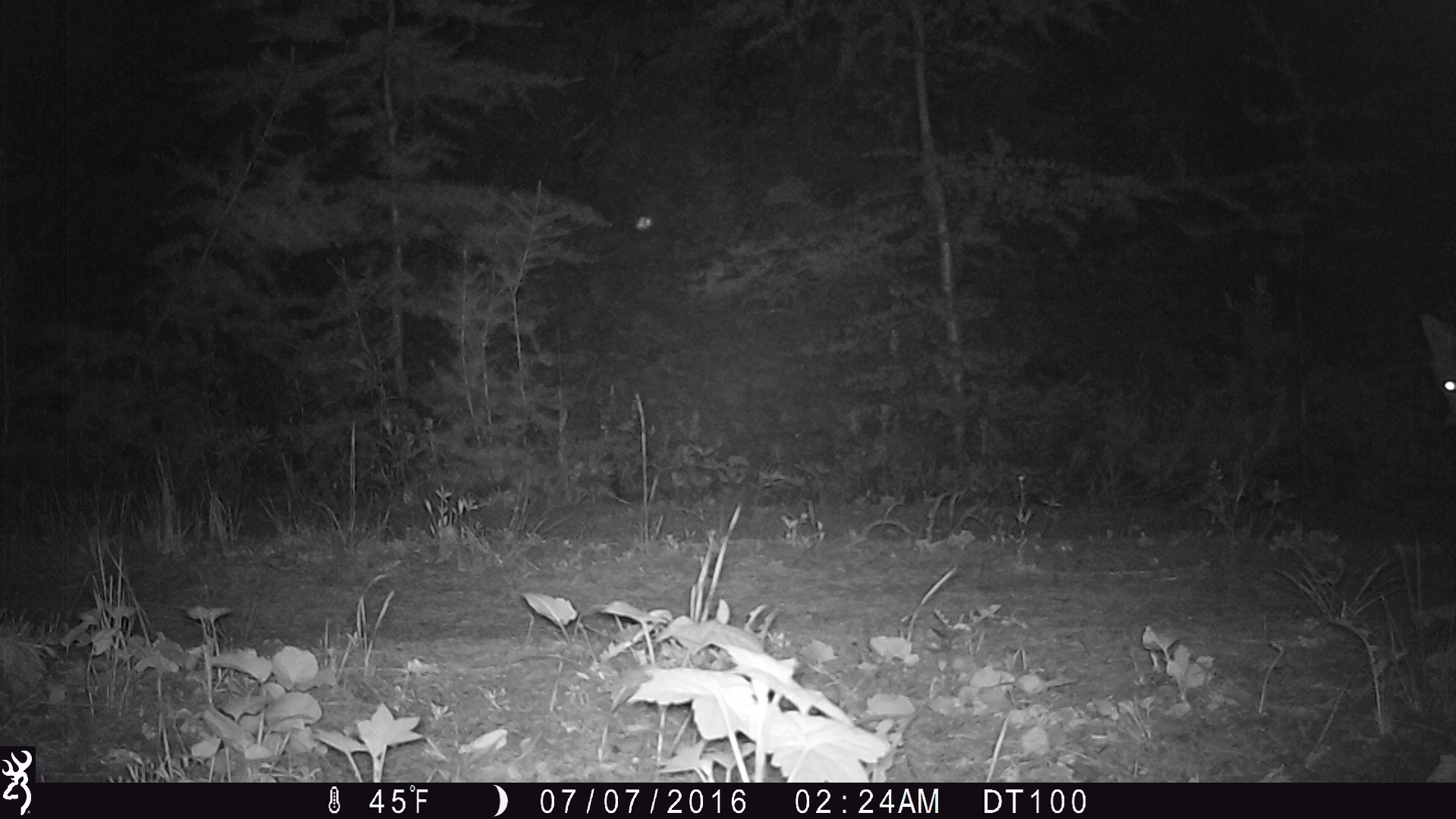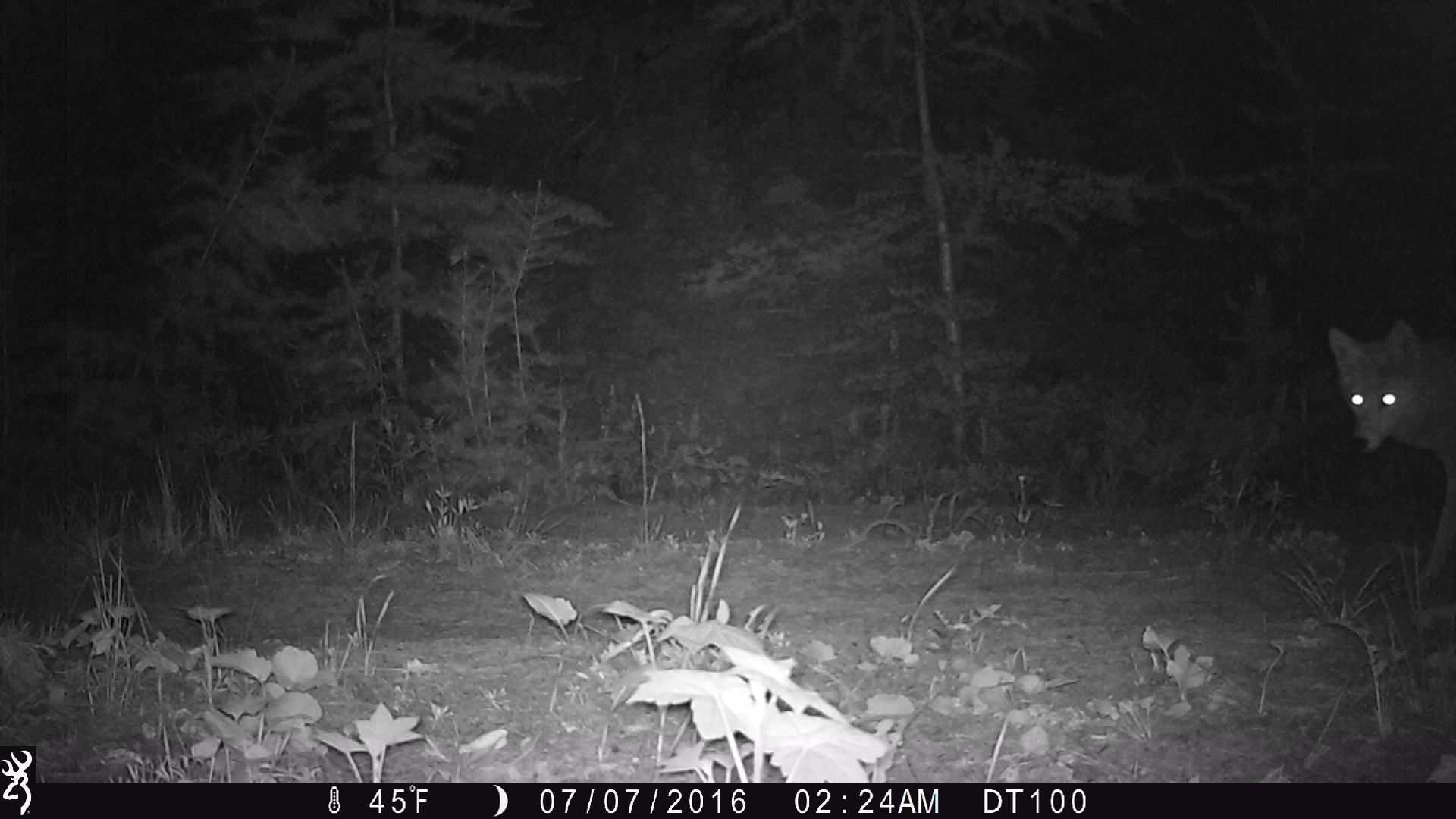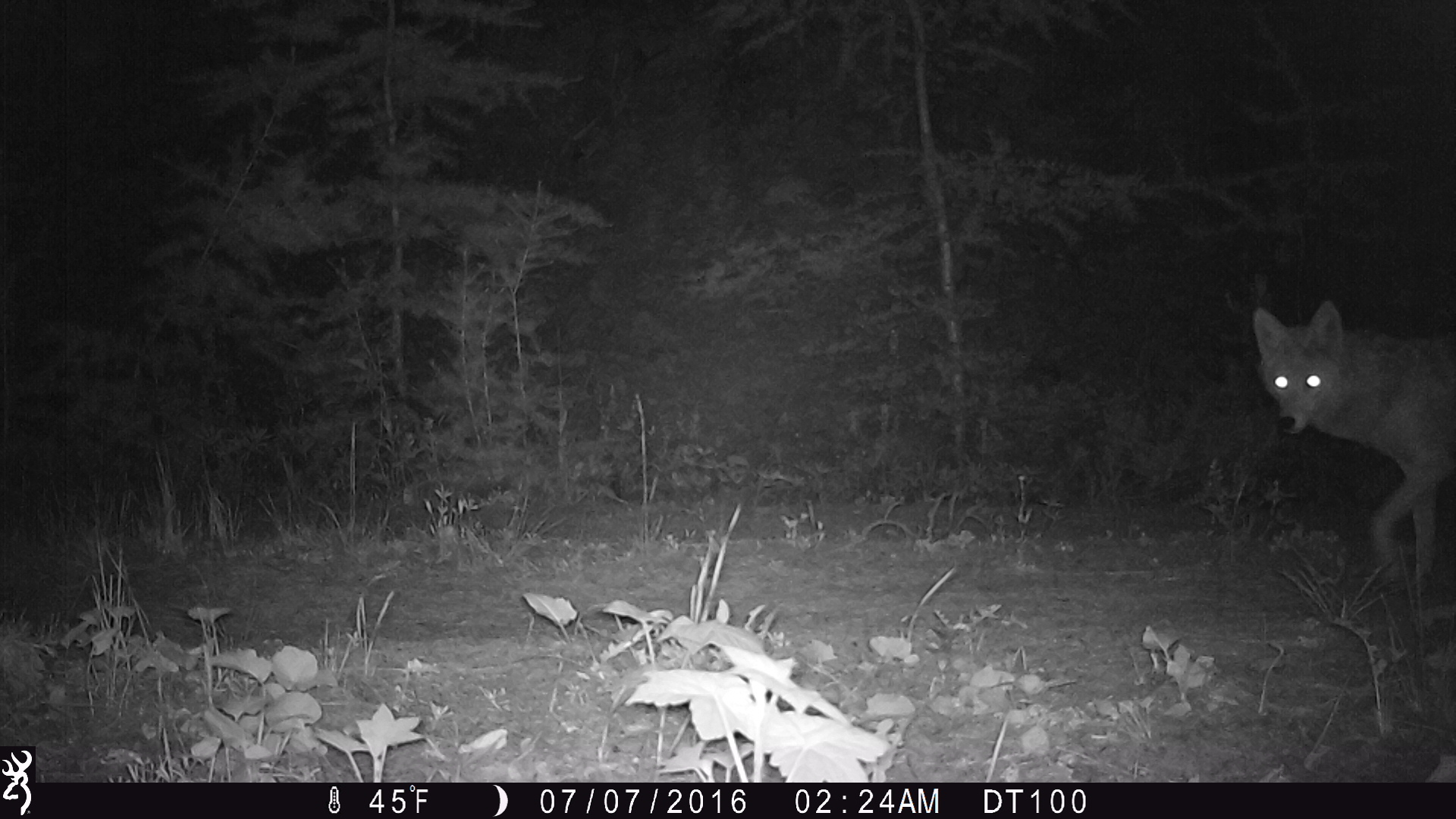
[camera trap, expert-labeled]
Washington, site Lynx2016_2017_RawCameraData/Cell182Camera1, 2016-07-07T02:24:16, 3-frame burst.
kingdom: Animalia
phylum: Chordata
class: Mammalia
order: Carnivora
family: Canidae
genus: Canis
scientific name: Canis latrans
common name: coyote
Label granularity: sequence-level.